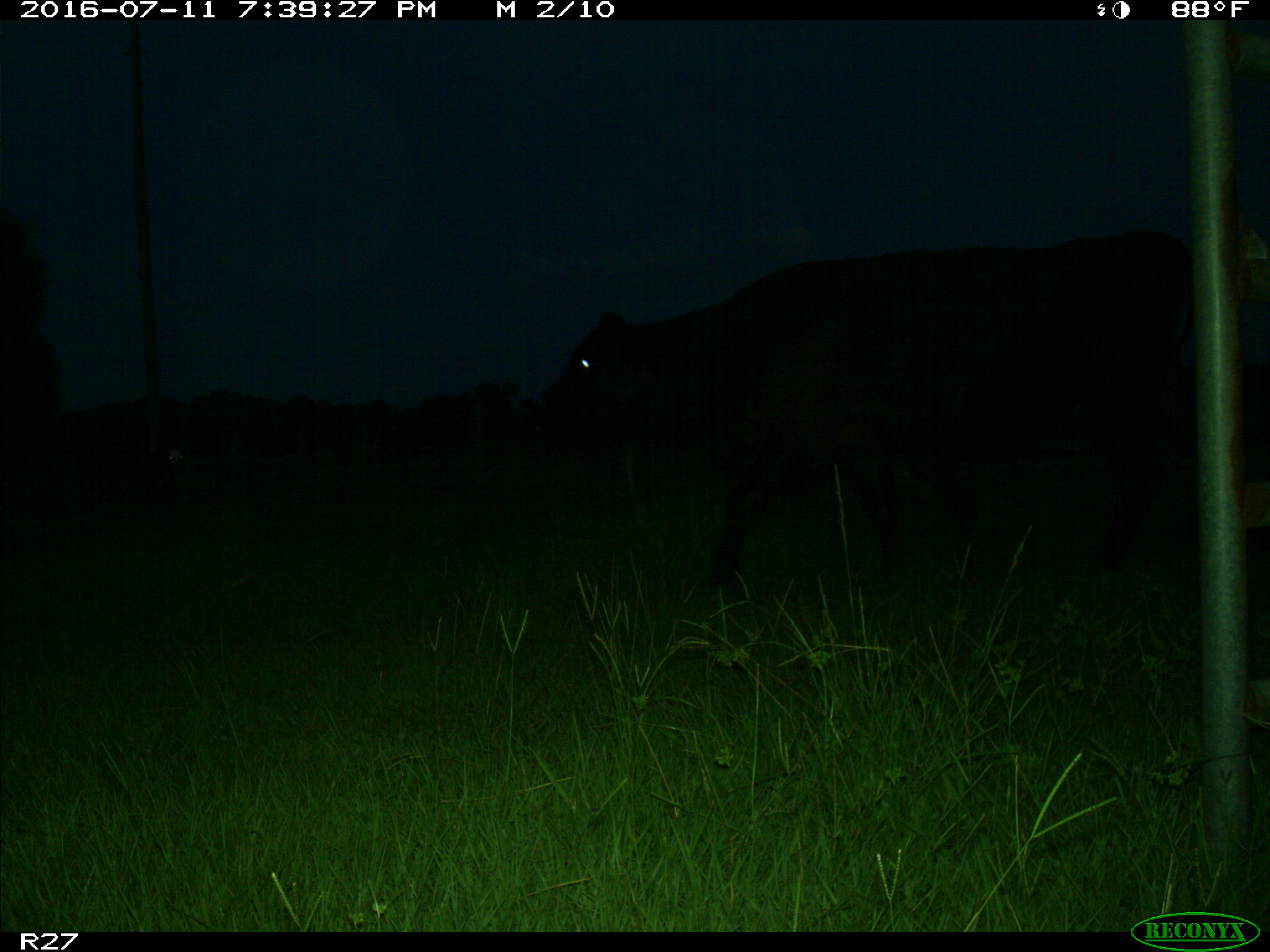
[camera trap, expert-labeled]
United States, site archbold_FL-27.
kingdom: Animalia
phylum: Chordata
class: Mammalia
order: Artiodactyla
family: Bovidae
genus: Bos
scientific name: Bos taurus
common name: domestic cow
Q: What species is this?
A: Bos taurus (domestic cow).